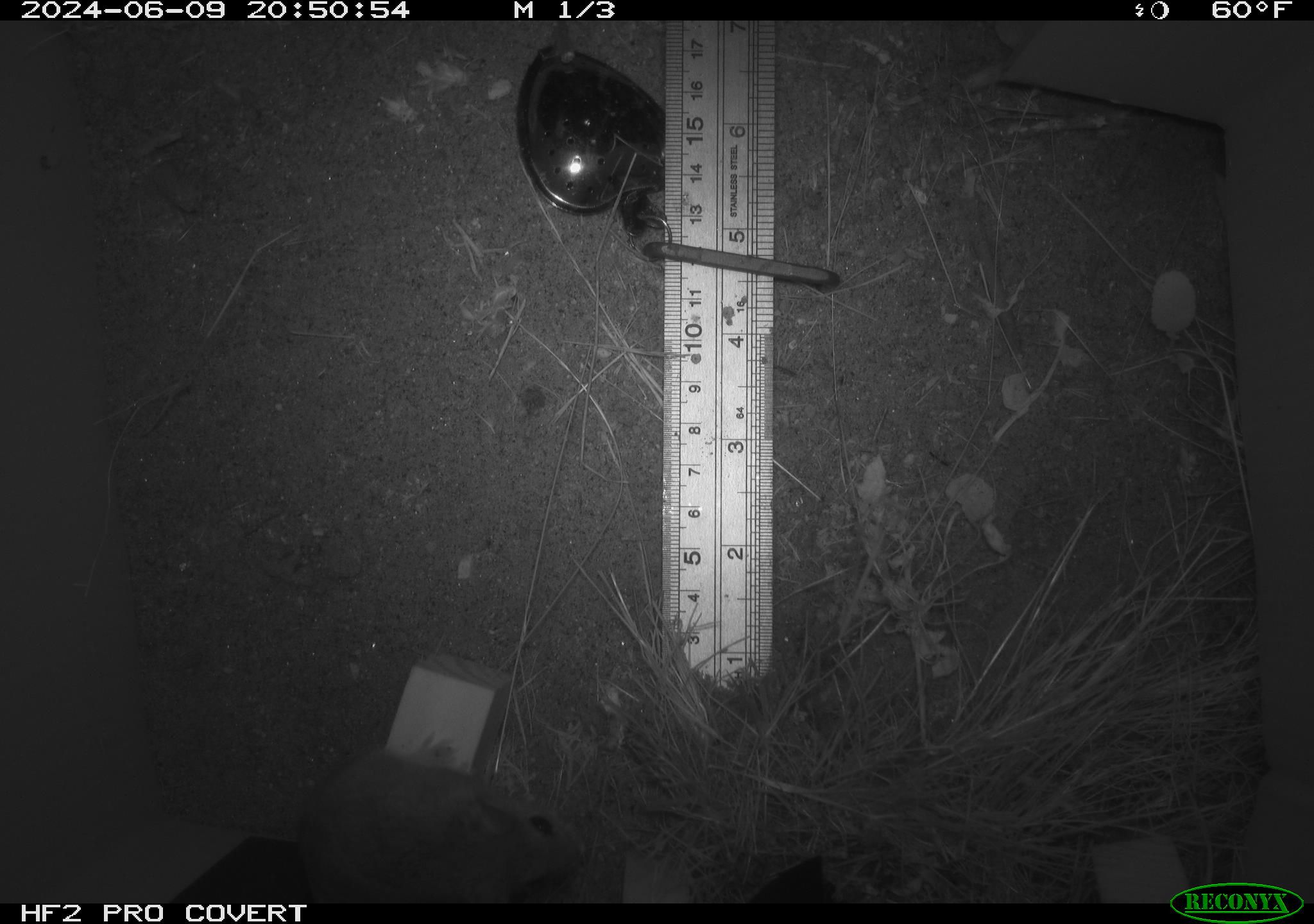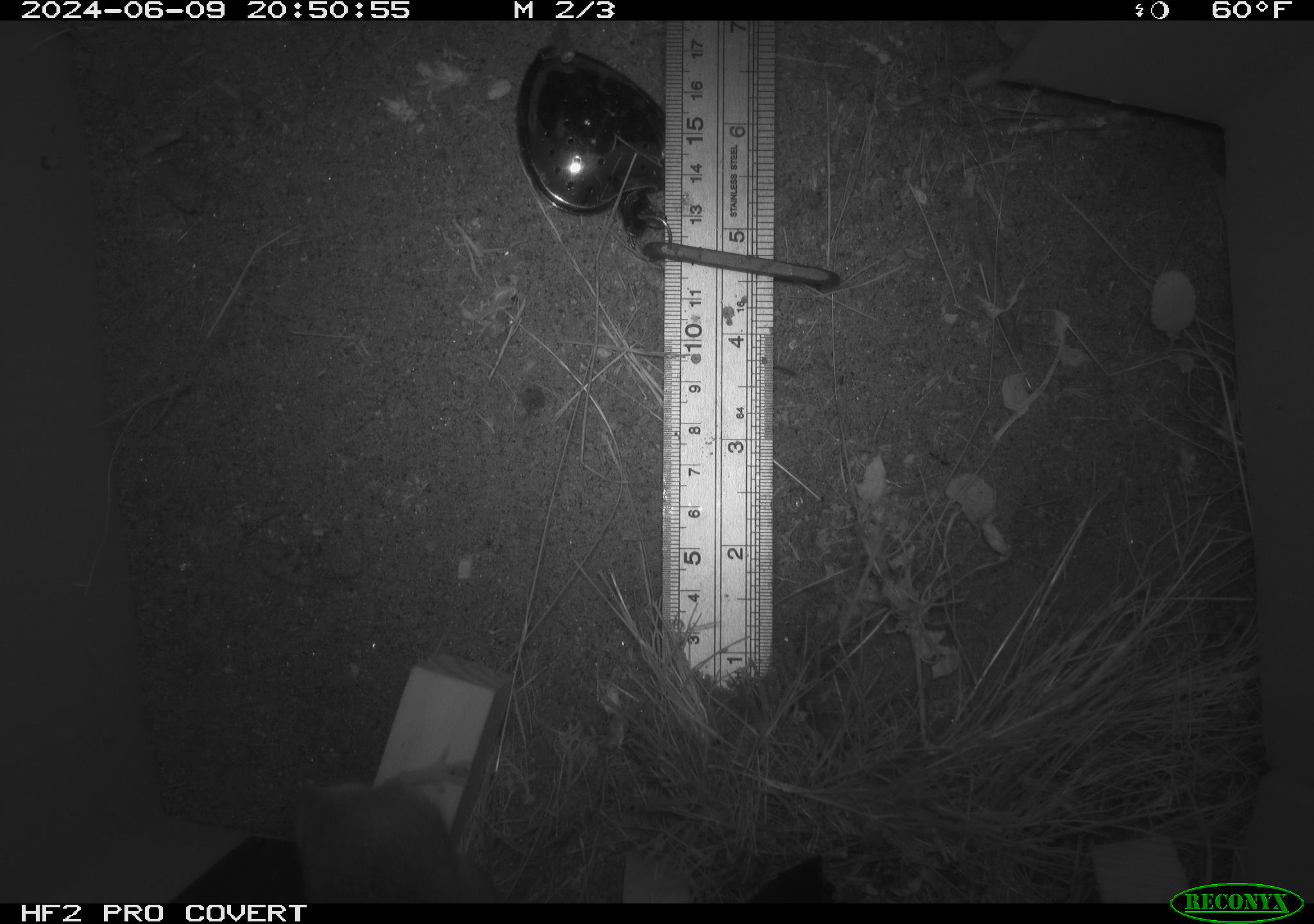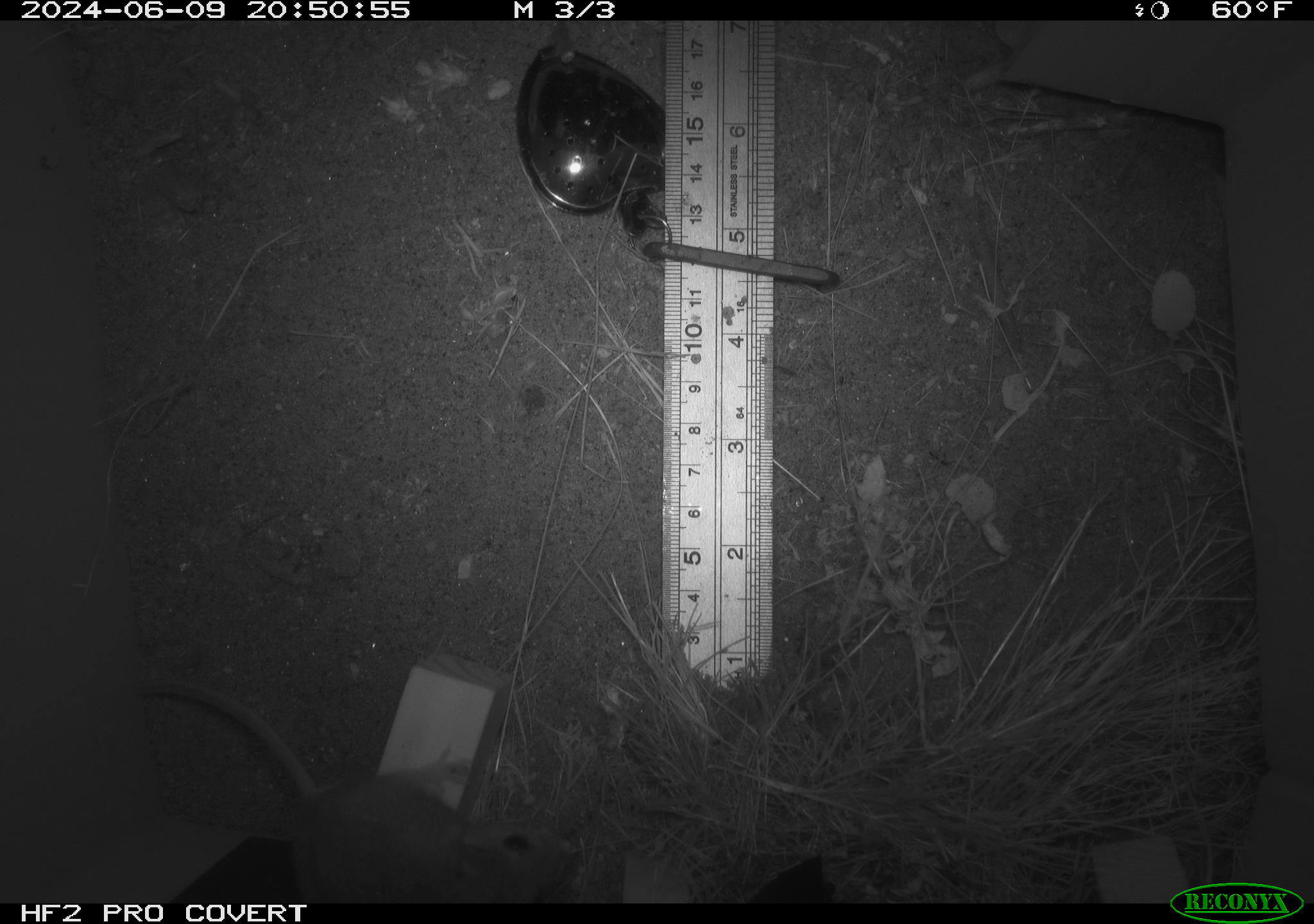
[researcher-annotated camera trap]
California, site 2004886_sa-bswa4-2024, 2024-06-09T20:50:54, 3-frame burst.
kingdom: Animalia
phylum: Chordata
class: Mammalia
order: Rodentia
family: Heteromyidae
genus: Dipodomys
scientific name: Dipodomys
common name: kangaroo rats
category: dipodomys species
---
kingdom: Animalia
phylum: Chordata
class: Mammalia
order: Rodentia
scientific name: Rodentia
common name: rodent